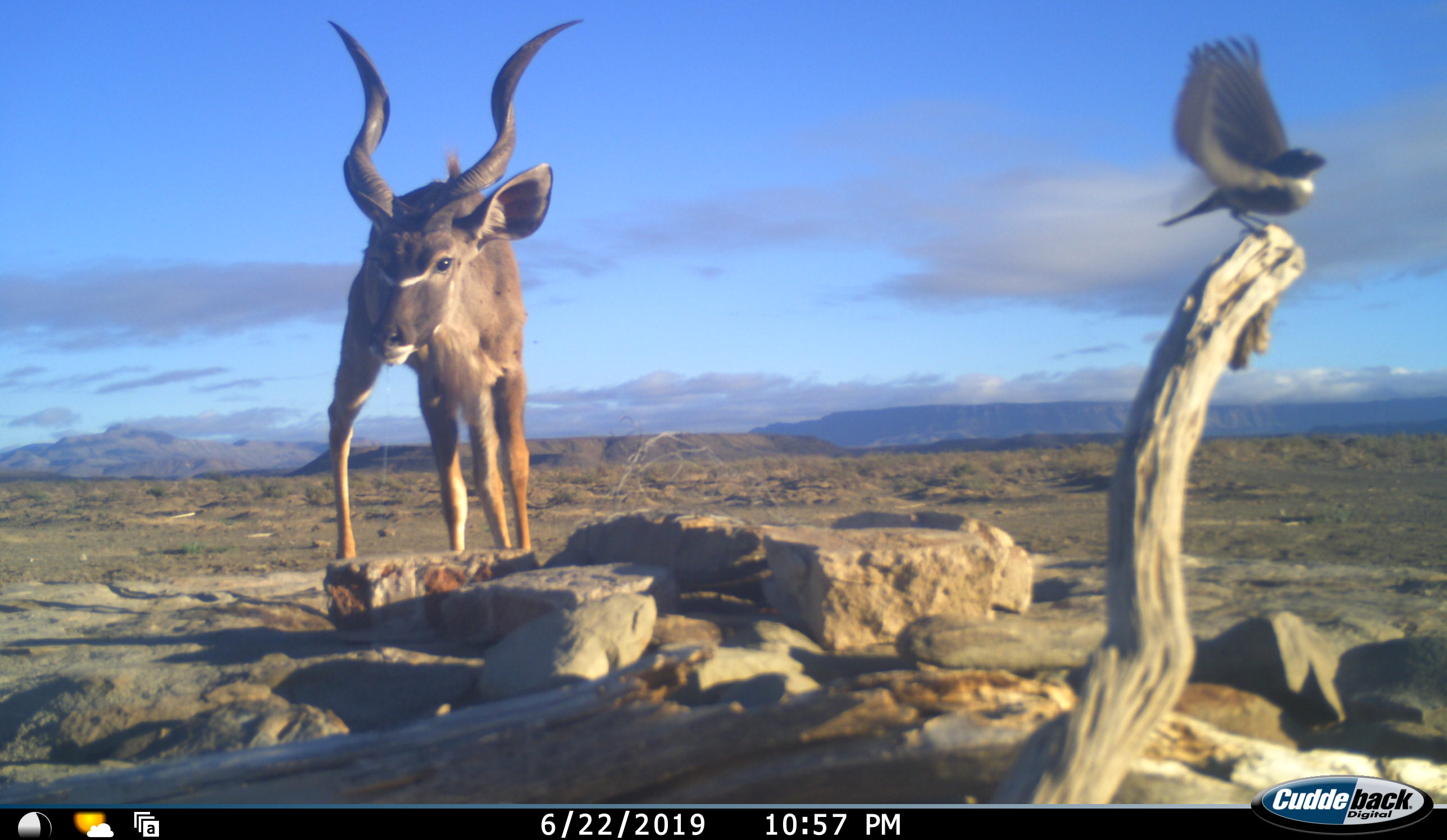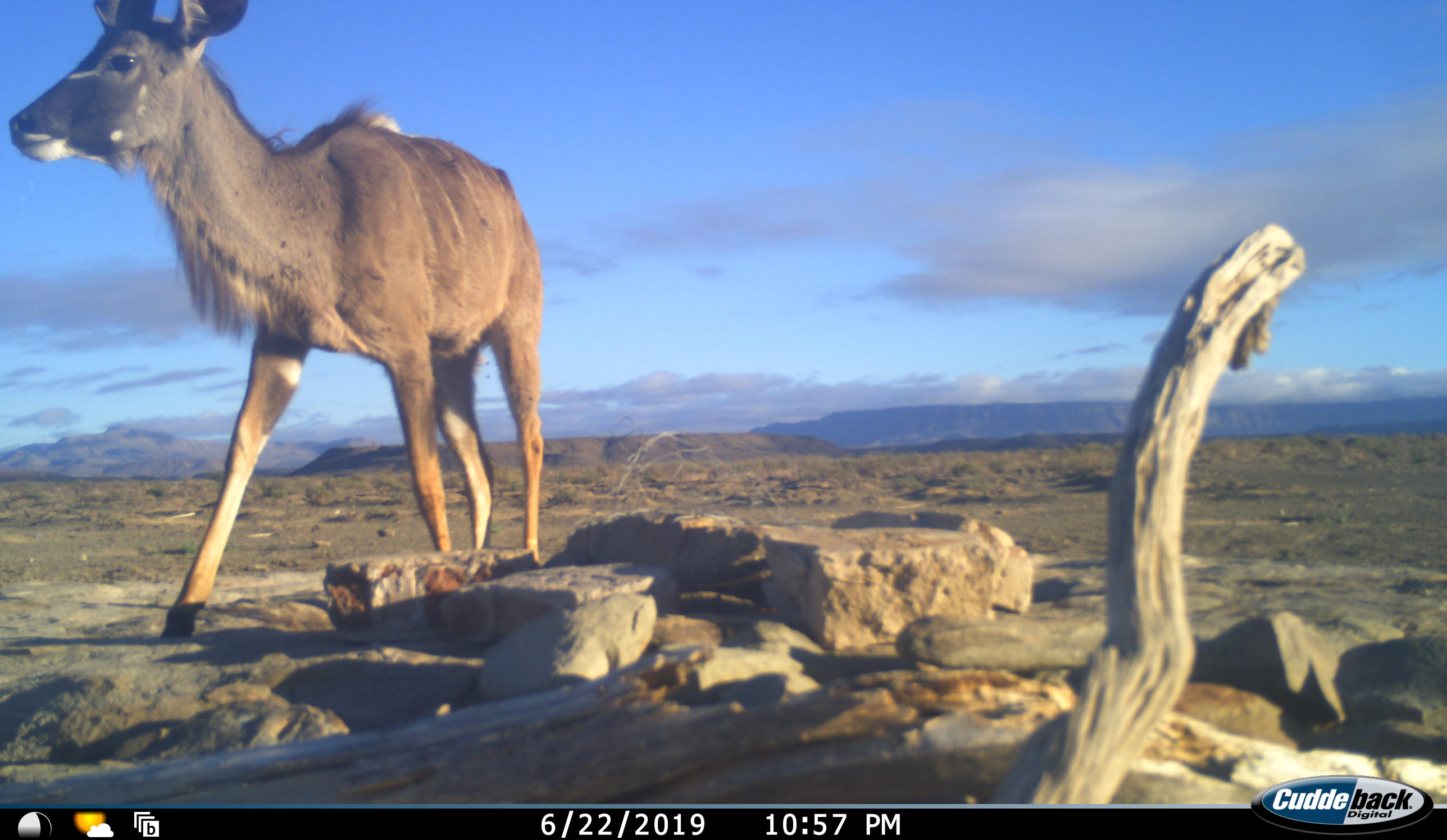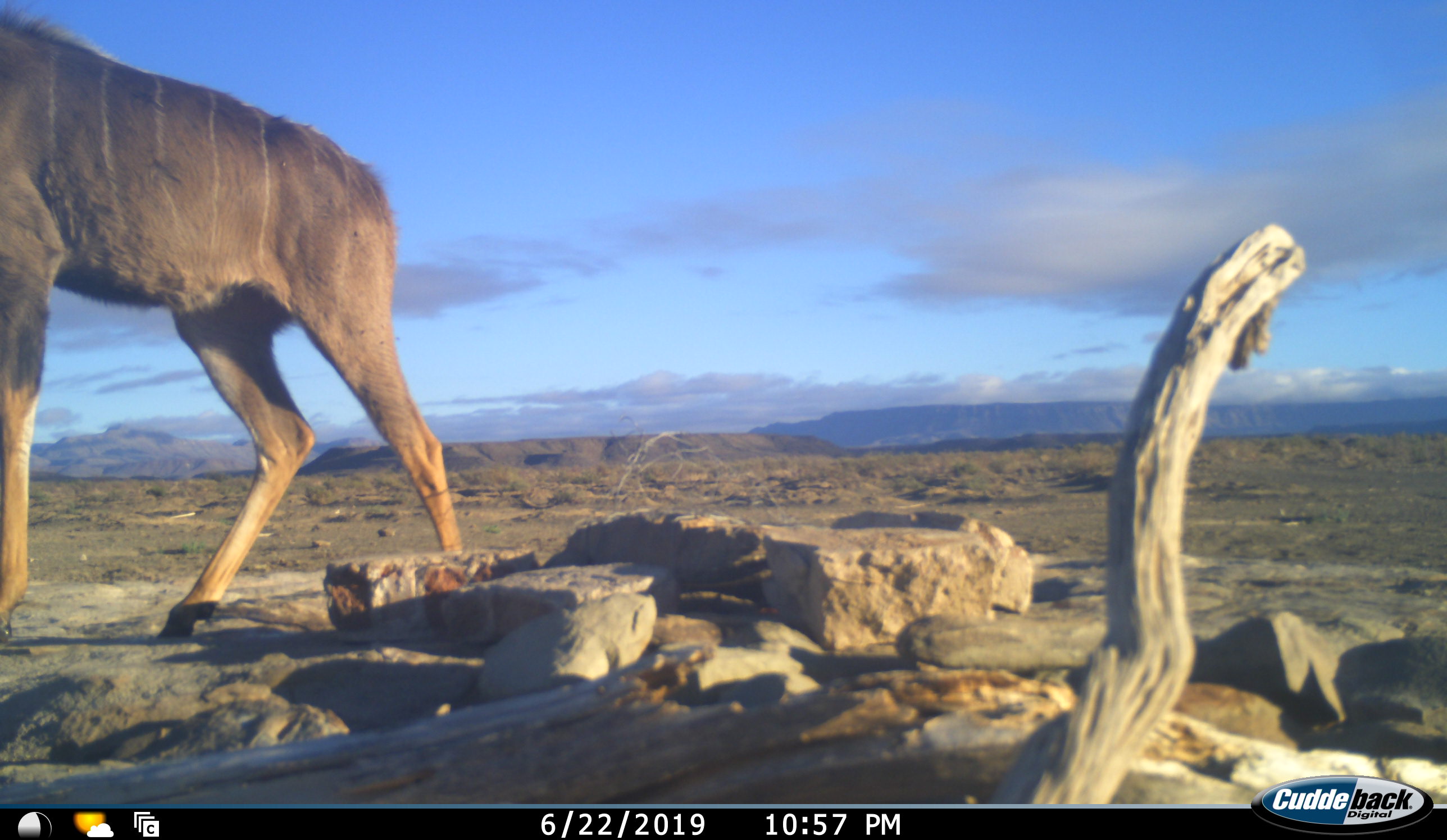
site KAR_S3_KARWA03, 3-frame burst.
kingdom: Animalia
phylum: Chordata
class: Aves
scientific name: Aves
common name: bird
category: birdother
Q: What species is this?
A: Birdother (bird) (Aves).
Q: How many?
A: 1.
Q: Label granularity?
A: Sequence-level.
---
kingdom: Animalia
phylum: Chordata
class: Mammalia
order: Artiodactyla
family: Bovidae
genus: Tragelaphus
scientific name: Tragelaphus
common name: kudu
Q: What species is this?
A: Kudu (Tragelaphus).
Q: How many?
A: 1.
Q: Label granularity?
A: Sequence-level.